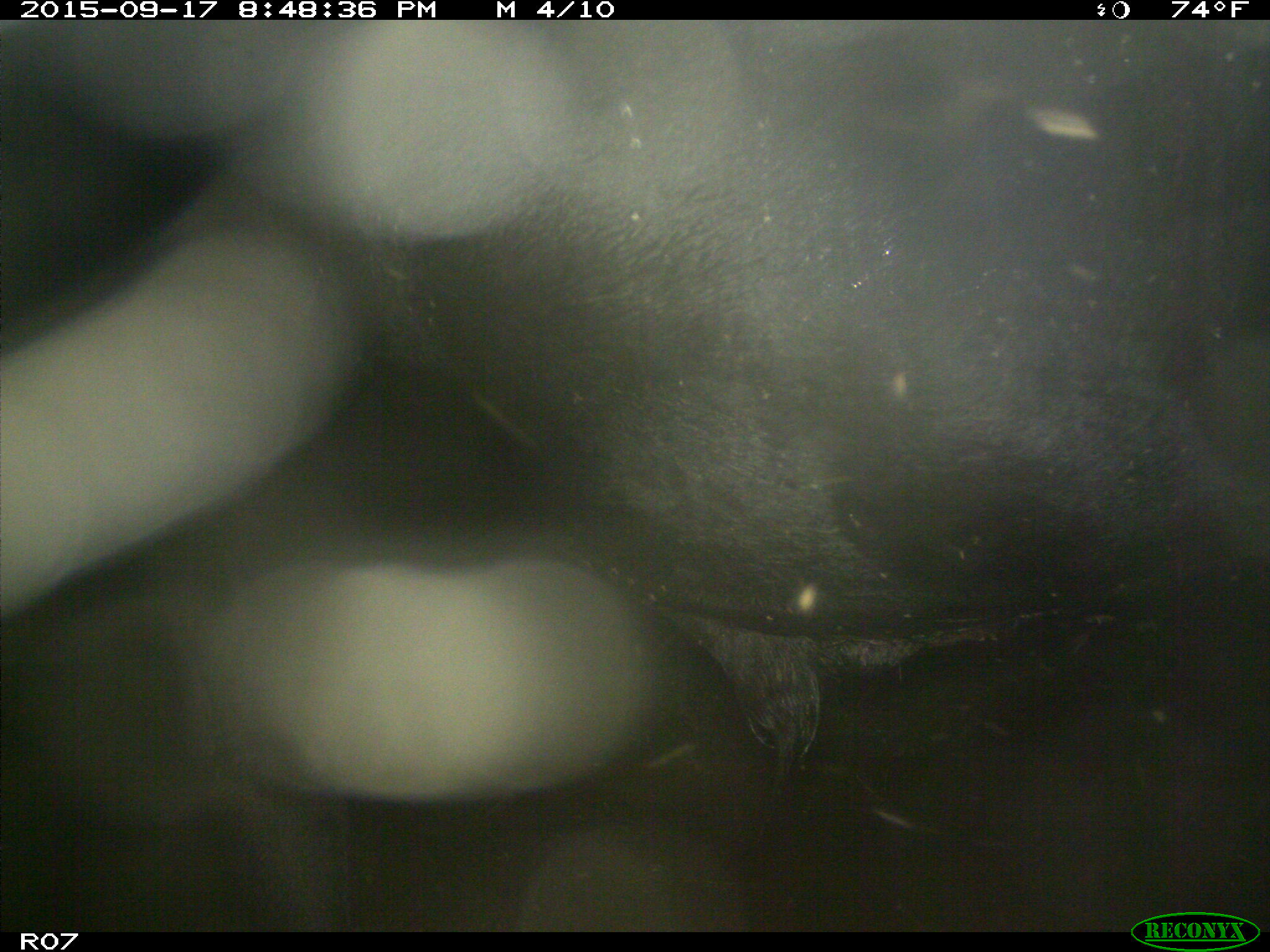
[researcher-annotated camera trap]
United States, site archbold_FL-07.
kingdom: Animalia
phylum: Chordata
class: Mammalia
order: Artiodactyla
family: Bovidae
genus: Bos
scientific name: Bos taurus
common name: domestic cow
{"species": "Bos taurus (domestic cow)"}